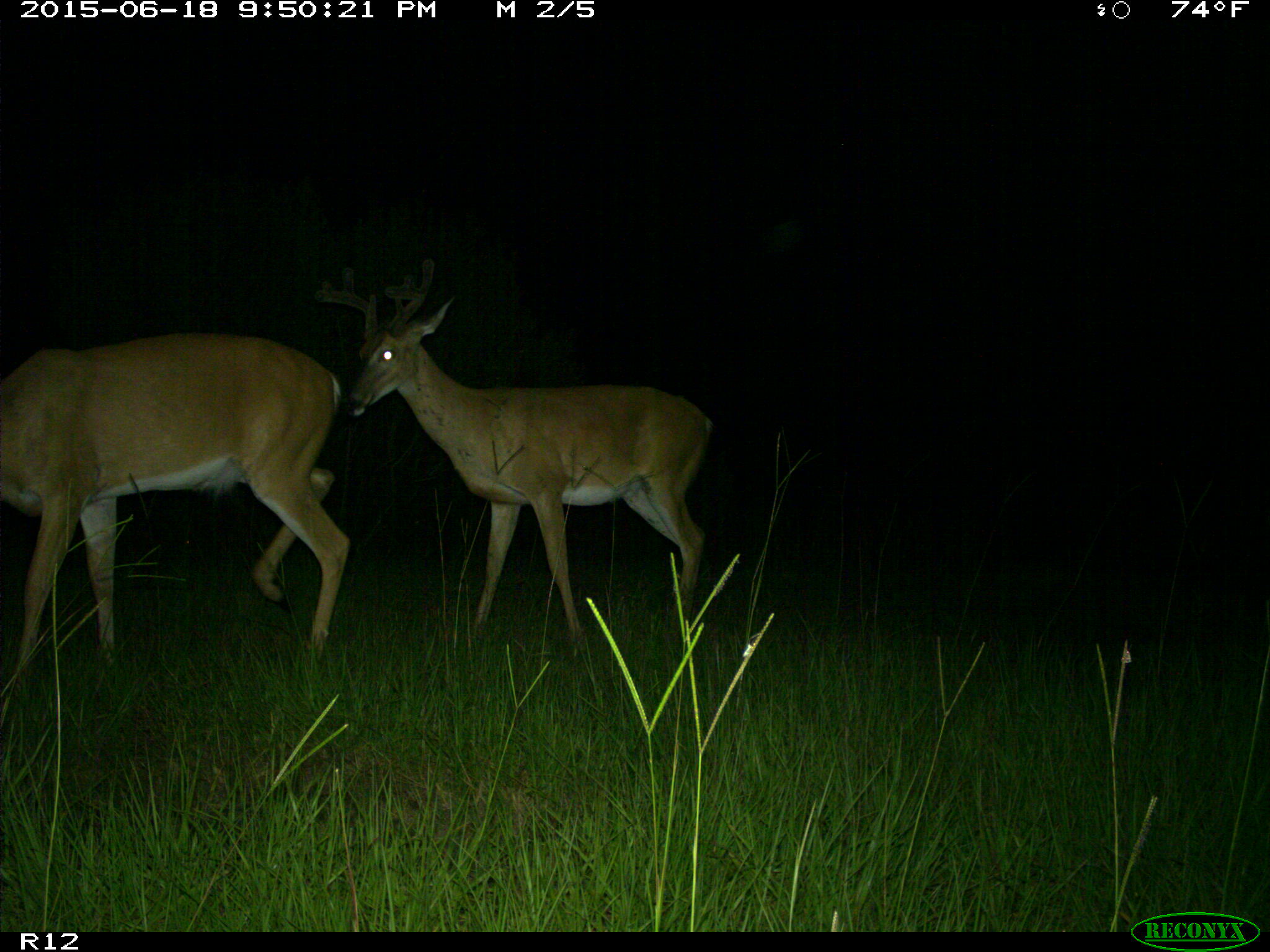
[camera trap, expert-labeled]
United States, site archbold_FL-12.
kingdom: Animalia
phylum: Chordata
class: Mammalia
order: Artiodactyla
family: Cervidae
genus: Odocoileus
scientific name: Odocoileus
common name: deer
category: unidentified deer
Unidentified deer (deer) (Odocoileus).